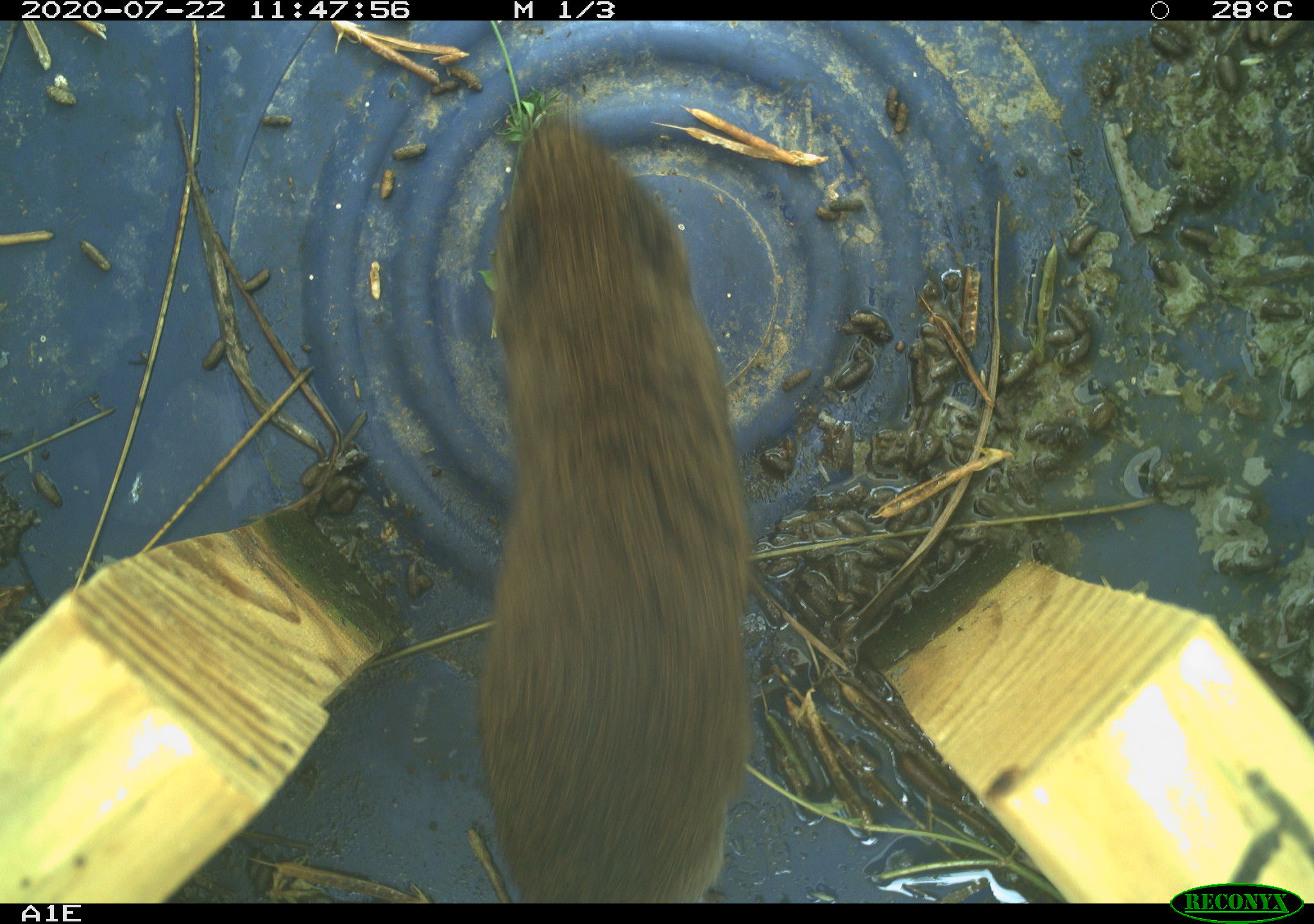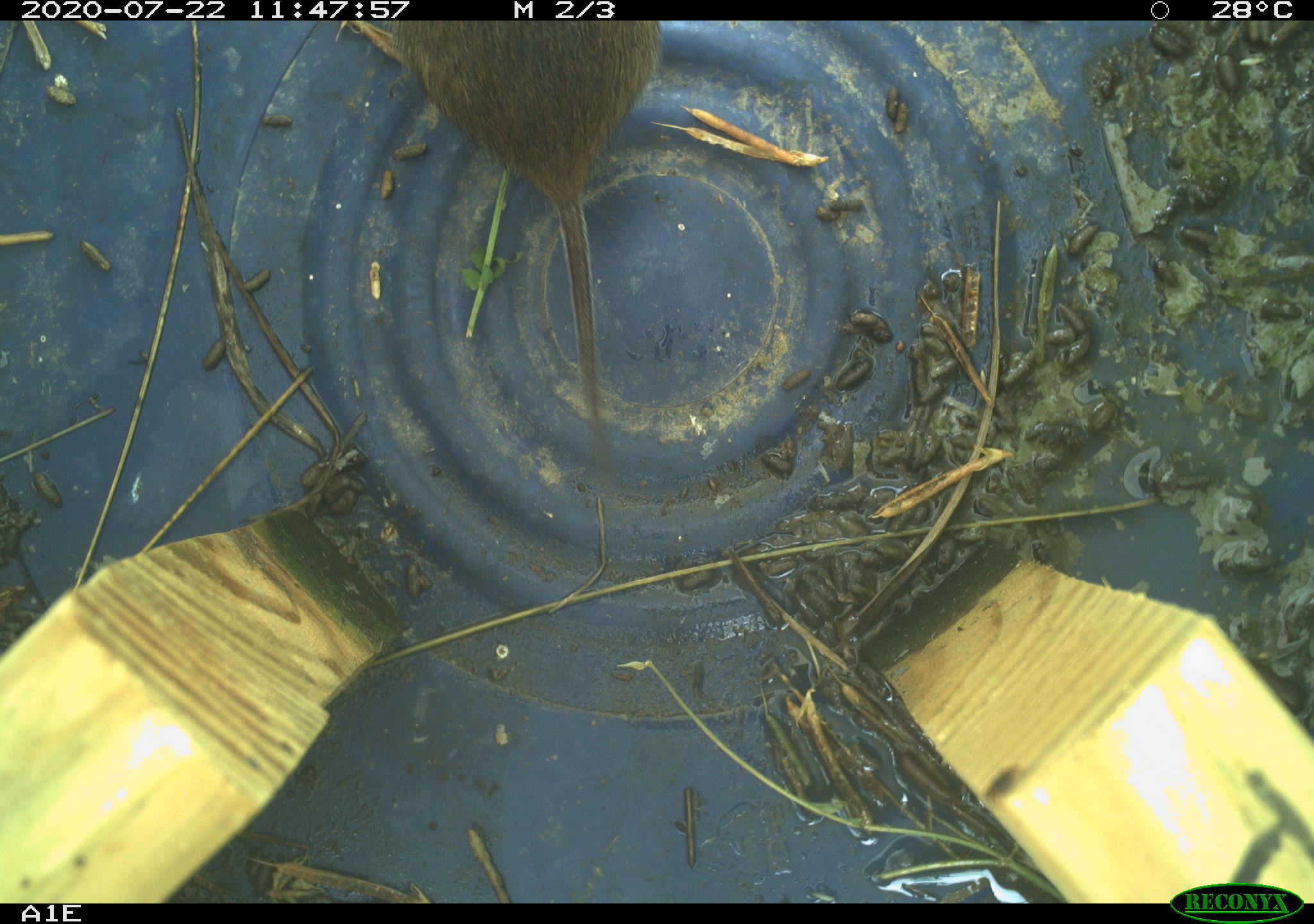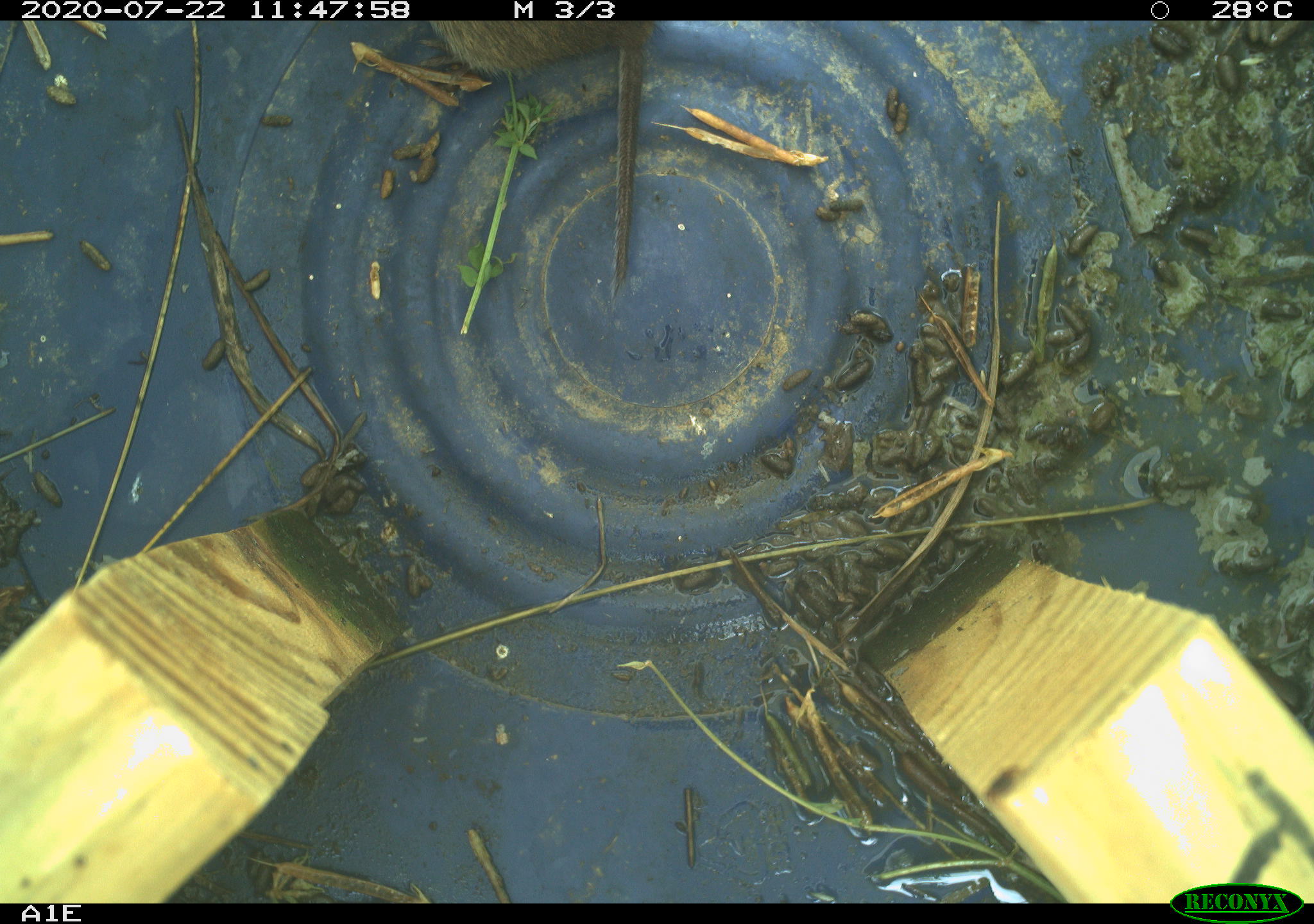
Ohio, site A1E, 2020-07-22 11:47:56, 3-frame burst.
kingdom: Animalia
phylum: Chordata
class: Mammalia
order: Rodentia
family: Cricetidae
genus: Microtus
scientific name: Microtus pennsylvanicus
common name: meadow vole